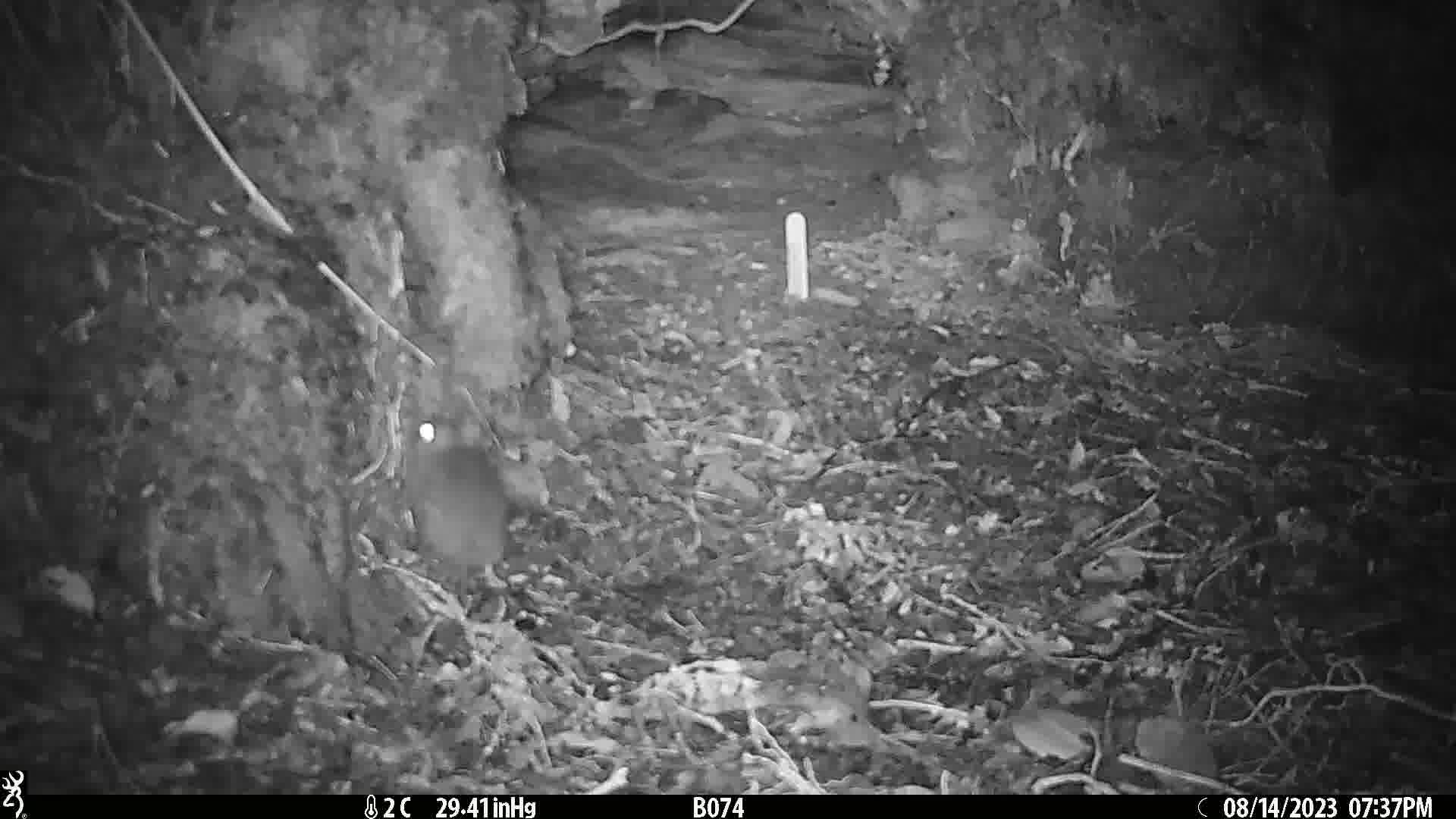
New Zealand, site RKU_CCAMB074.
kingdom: Animalia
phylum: Chordata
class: Mammalia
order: Rodentia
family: Muridae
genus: Rattus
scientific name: Rattus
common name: rat